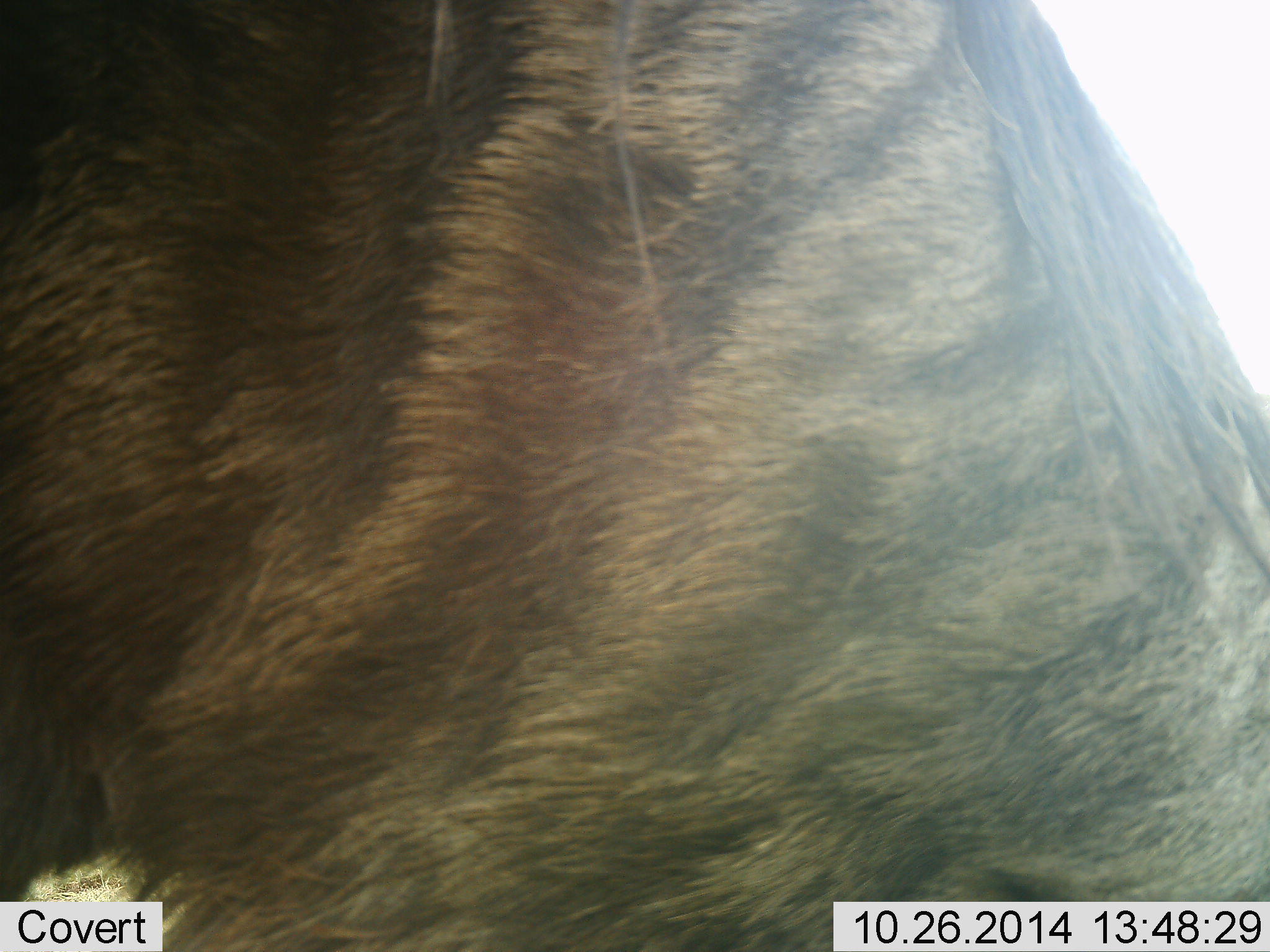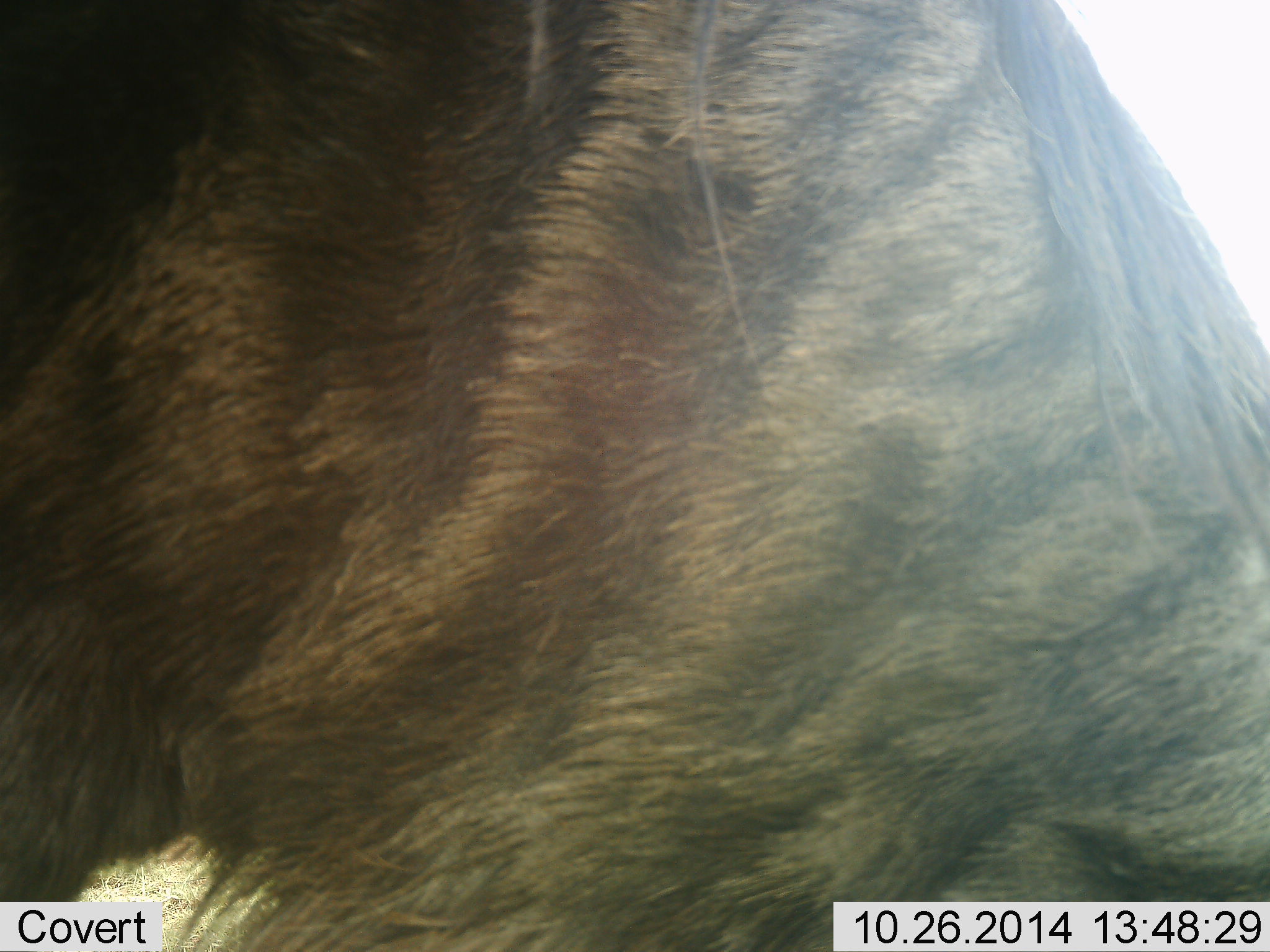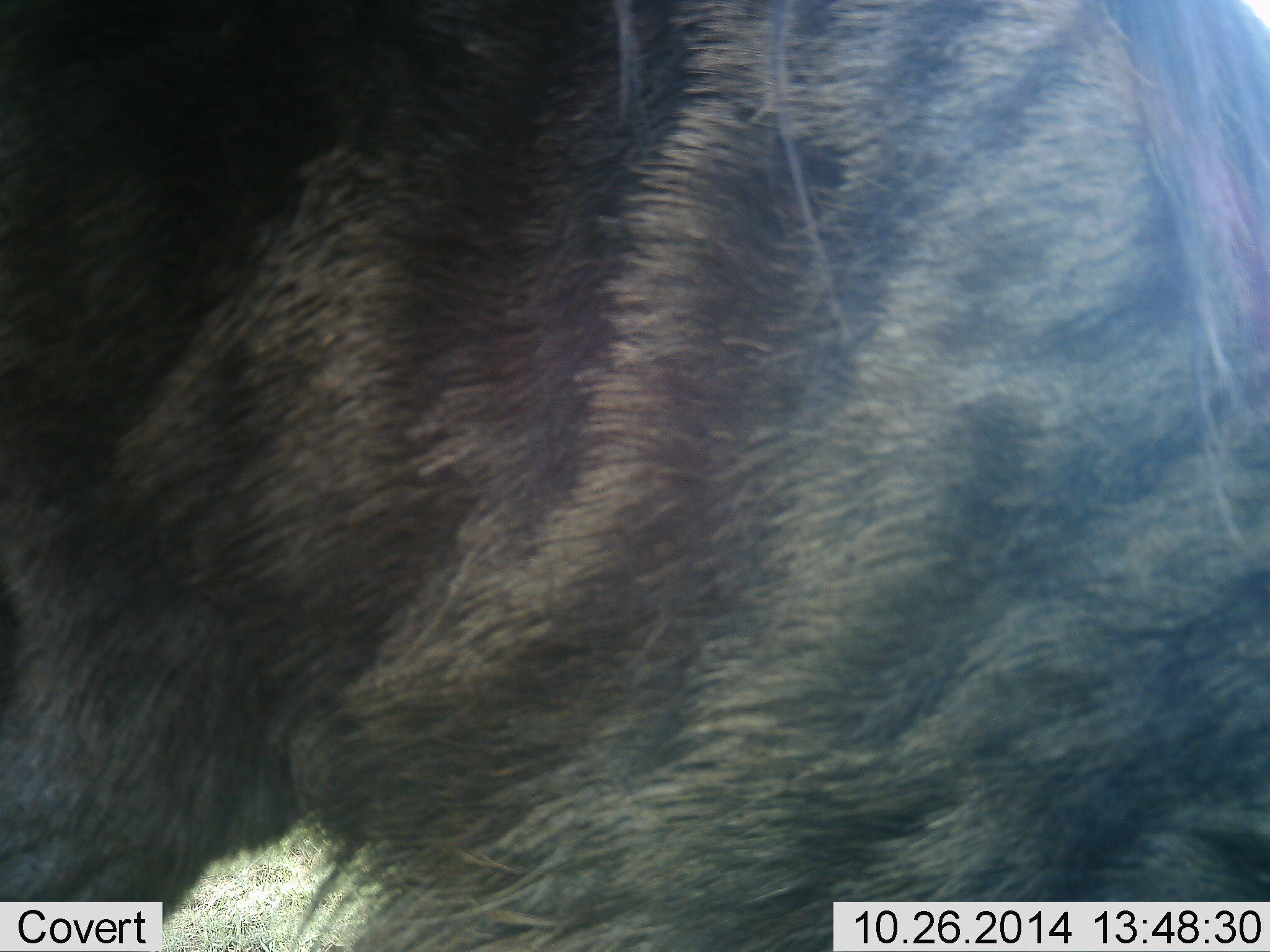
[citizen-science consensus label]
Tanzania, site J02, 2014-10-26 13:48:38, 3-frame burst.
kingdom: Animalia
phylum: Chordata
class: Mammalia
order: Artiodactyla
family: Bovidae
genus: Connochaetes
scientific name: Connochaetes taurinus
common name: blue wildebeest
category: wildebeest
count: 1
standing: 50%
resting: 10%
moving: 10%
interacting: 0%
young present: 0%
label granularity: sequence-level